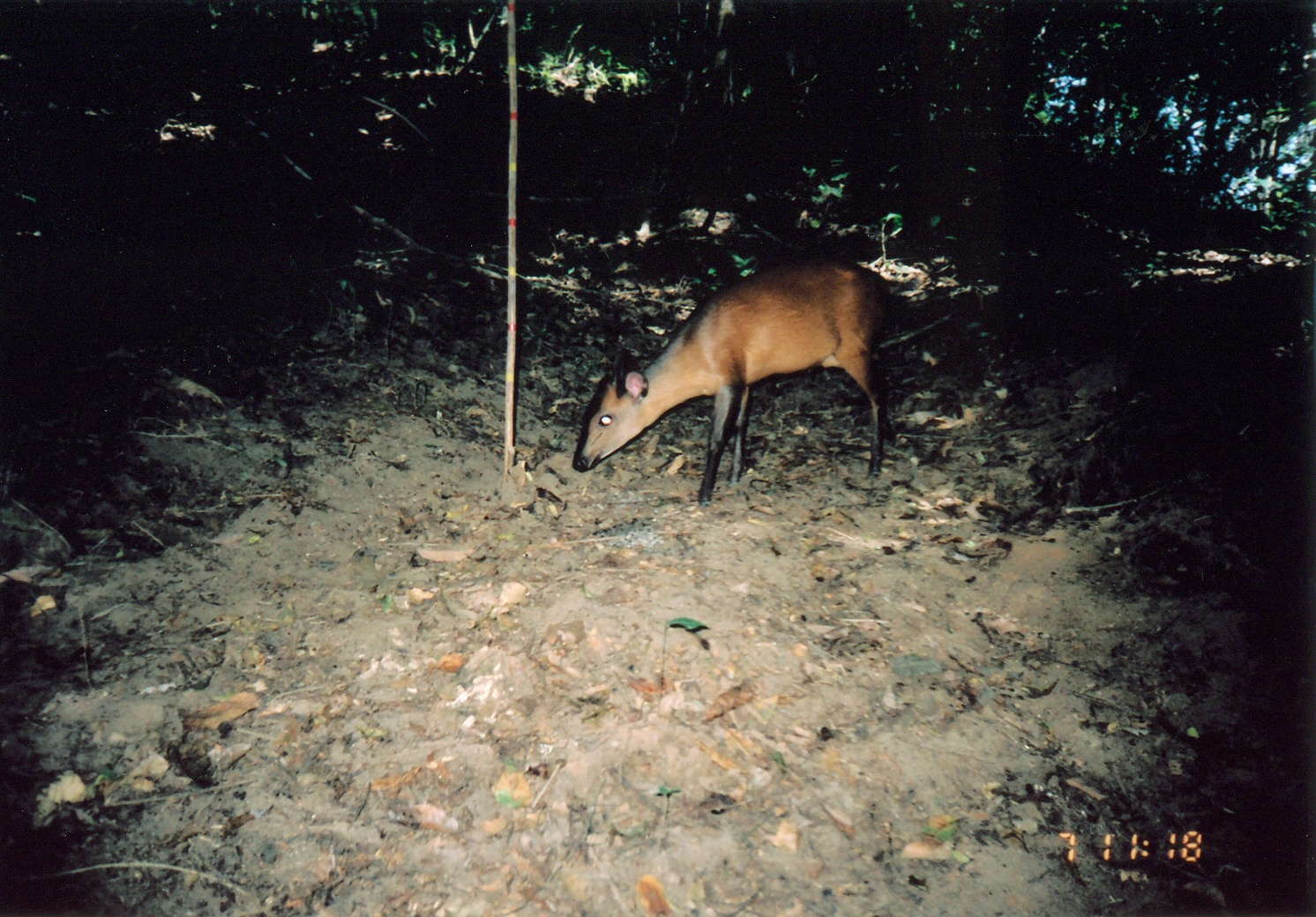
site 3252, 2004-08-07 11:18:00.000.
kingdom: Animalia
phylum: Chordata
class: Mammalia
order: Artiodactyla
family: Bovidae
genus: Cephalophus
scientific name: Cephalophus harveyi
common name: harvey's duiker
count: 1